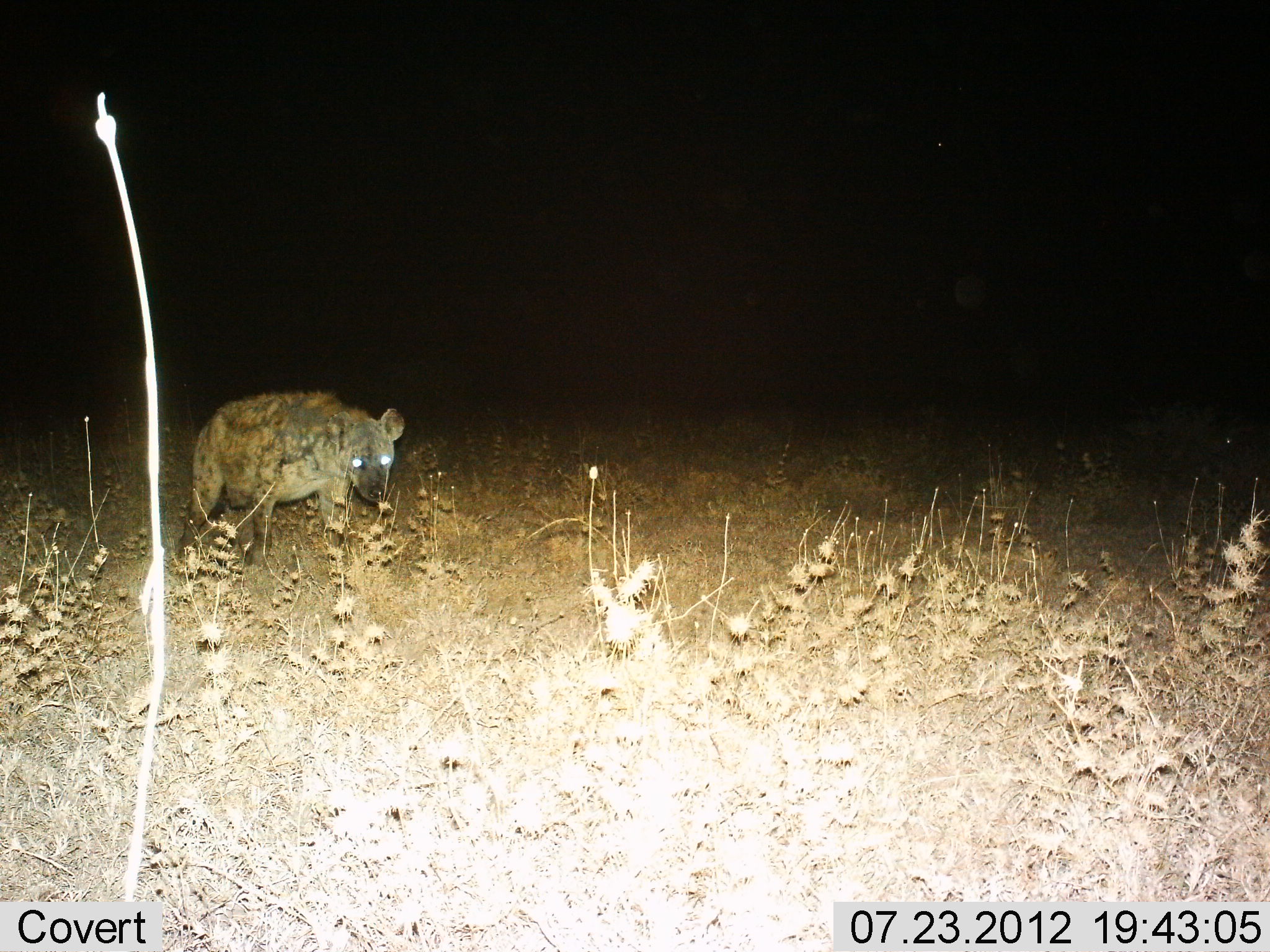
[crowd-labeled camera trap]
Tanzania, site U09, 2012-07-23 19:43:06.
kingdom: Animalia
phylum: Chordata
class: Mammalia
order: Carnivora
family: Hyaenidae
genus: Crocuta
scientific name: Crocuta crocuta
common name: spotted hyena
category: hyenaspotted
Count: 1.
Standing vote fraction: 70%.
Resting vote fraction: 0%.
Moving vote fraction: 40%.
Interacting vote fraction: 0%.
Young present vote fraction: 0%.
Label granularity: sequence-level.